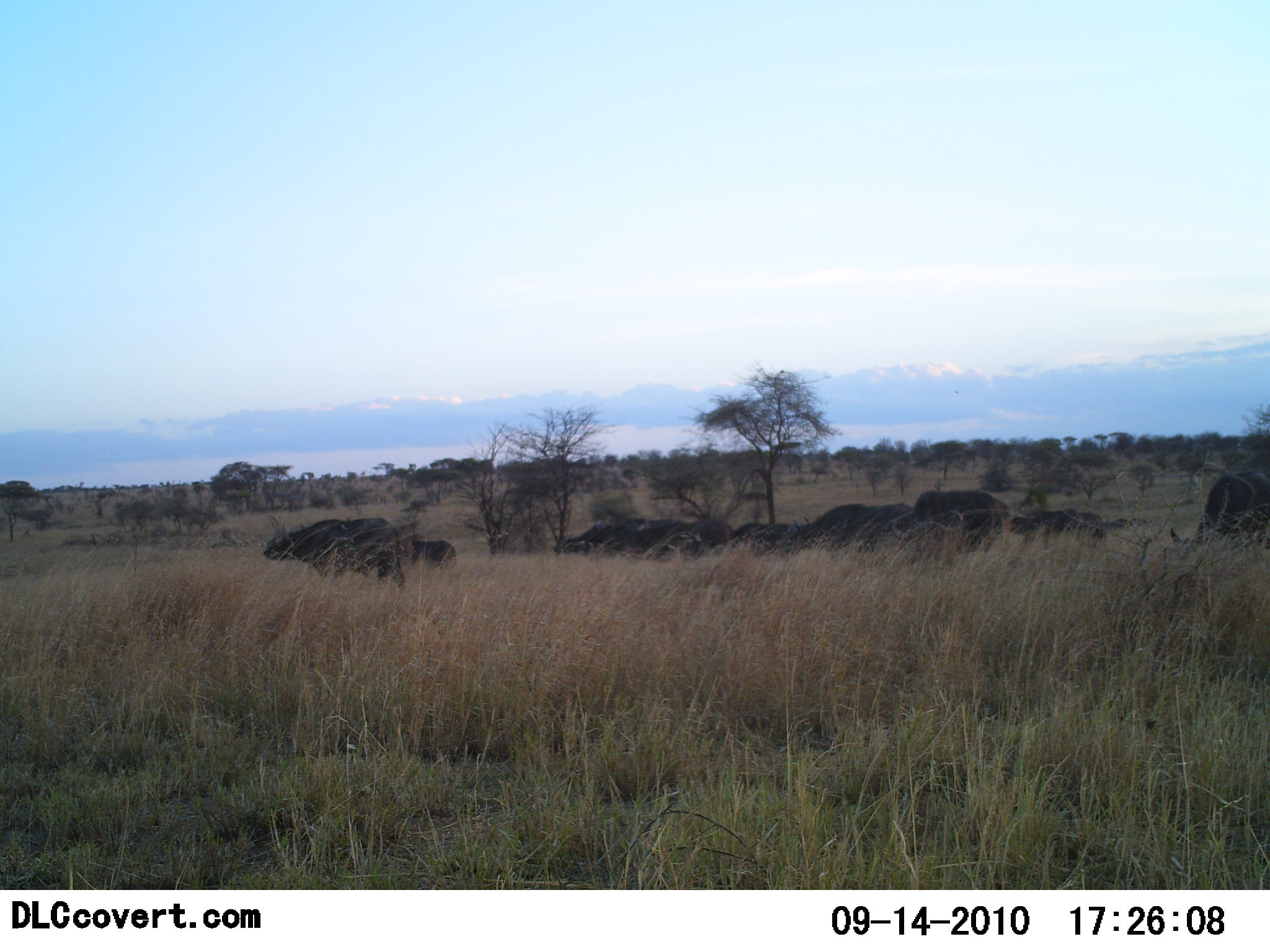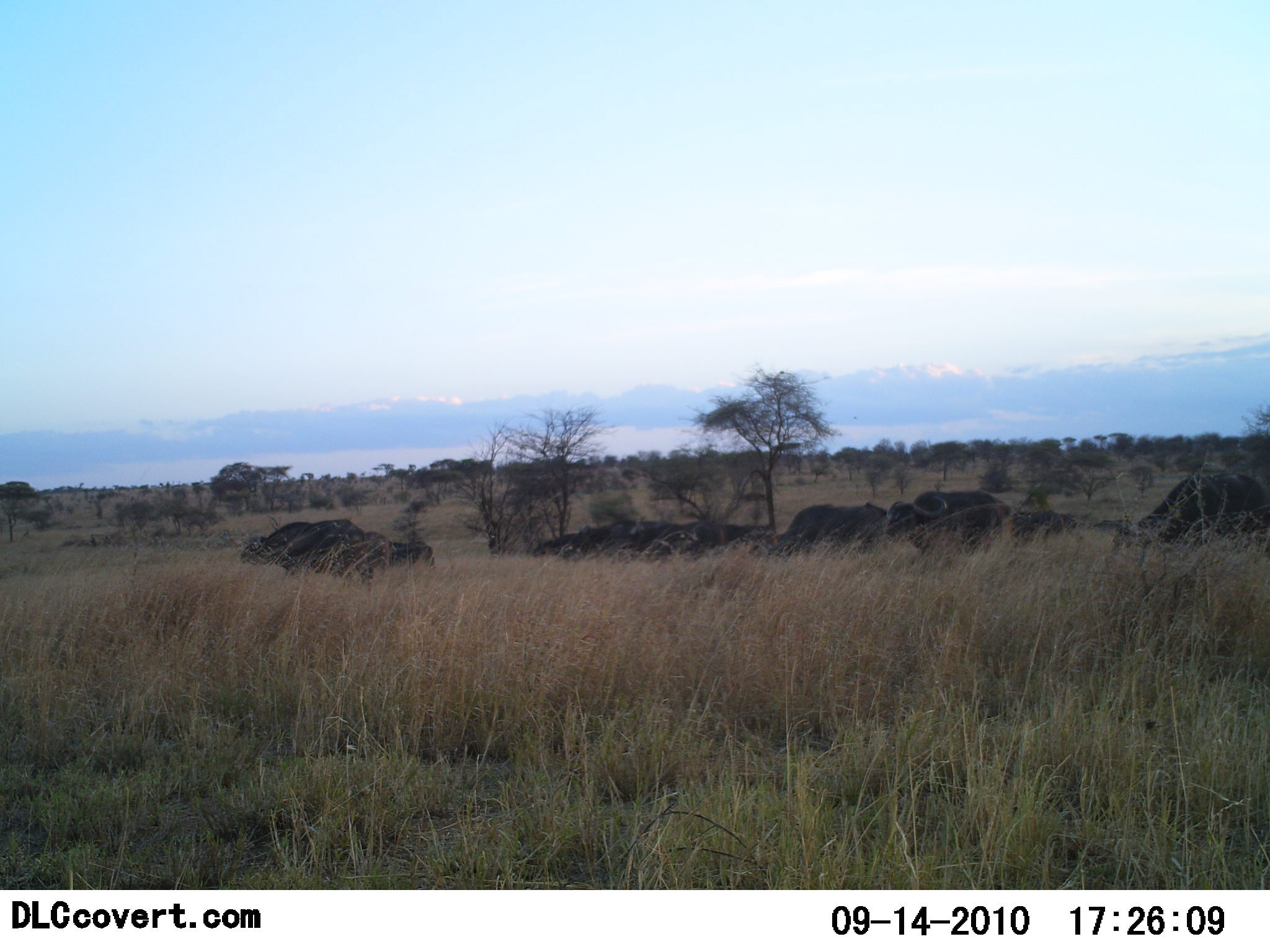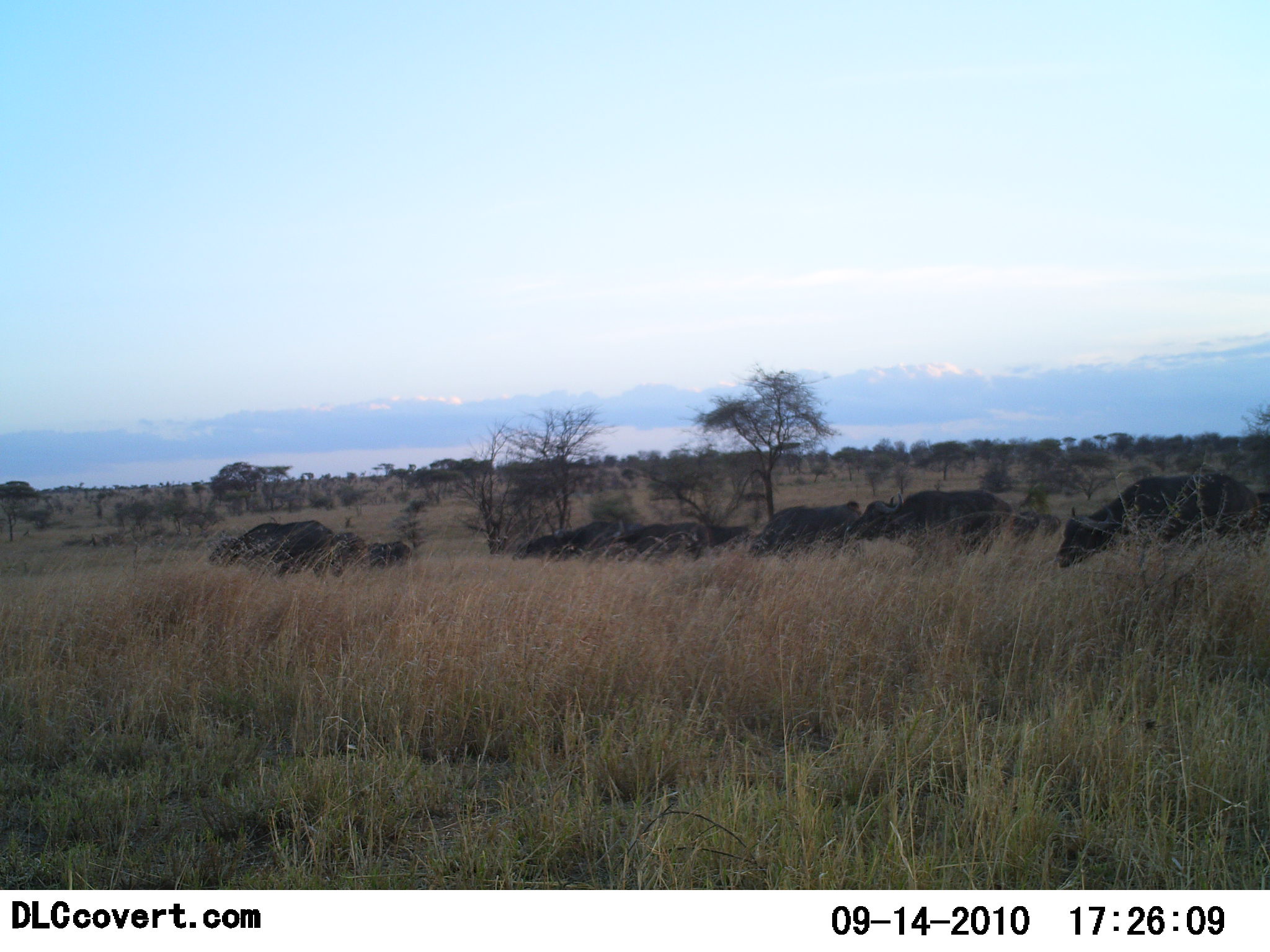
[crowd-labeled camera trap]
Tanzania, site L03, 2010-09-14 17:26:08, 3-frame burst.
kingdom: Animalia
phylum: Chordata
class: Mammalia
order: Artiodactyla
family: Bovidae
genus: Syncerus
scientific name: Syncerus caffer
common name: cape buffalo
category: buffalo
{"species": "buffalo (cape buffalo) (Syncerus caffer)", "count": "11-50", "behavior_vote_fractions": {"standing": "9%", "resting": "0%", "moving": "100%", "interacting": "0%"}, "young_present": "0%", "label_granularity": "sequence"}